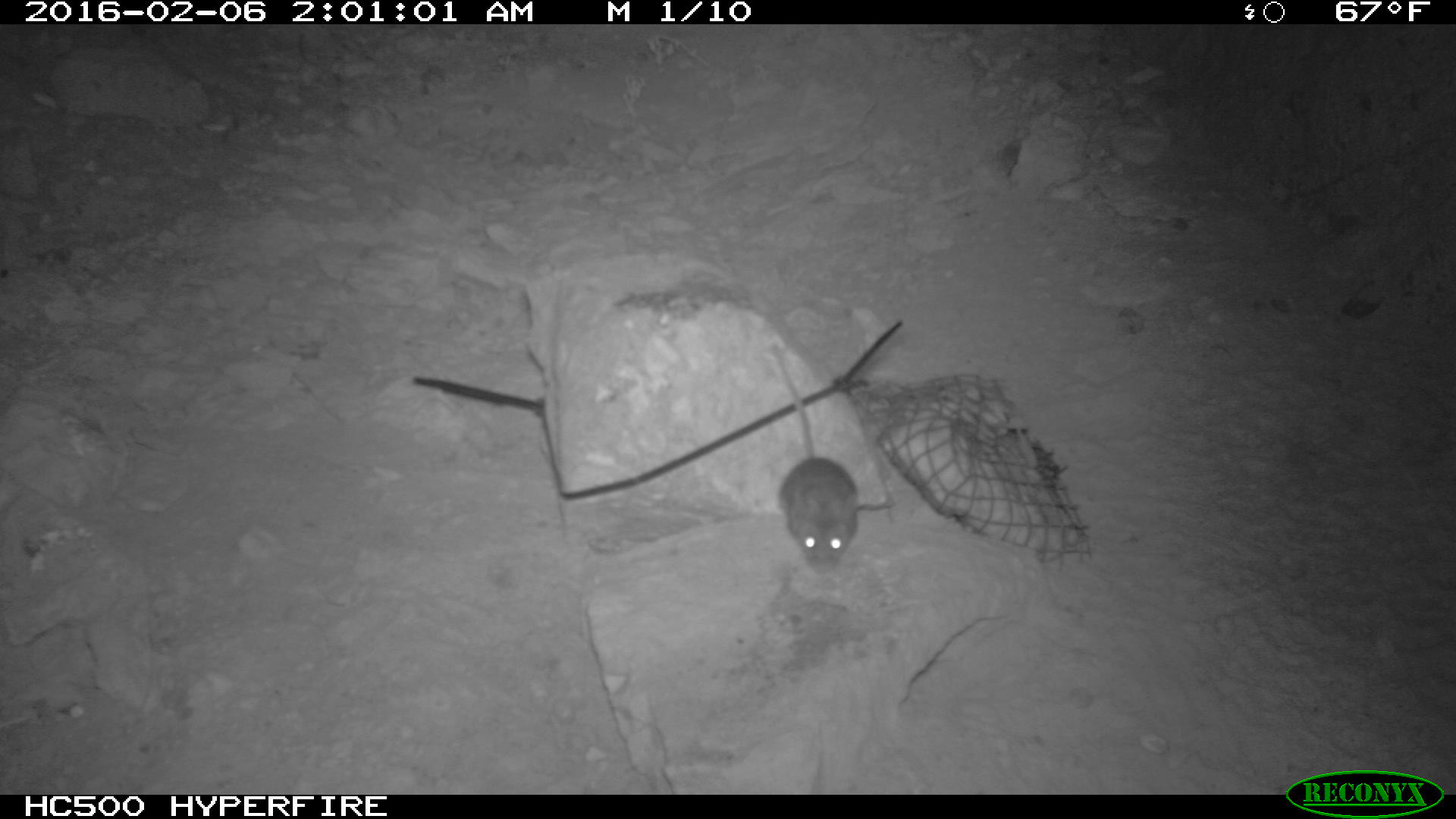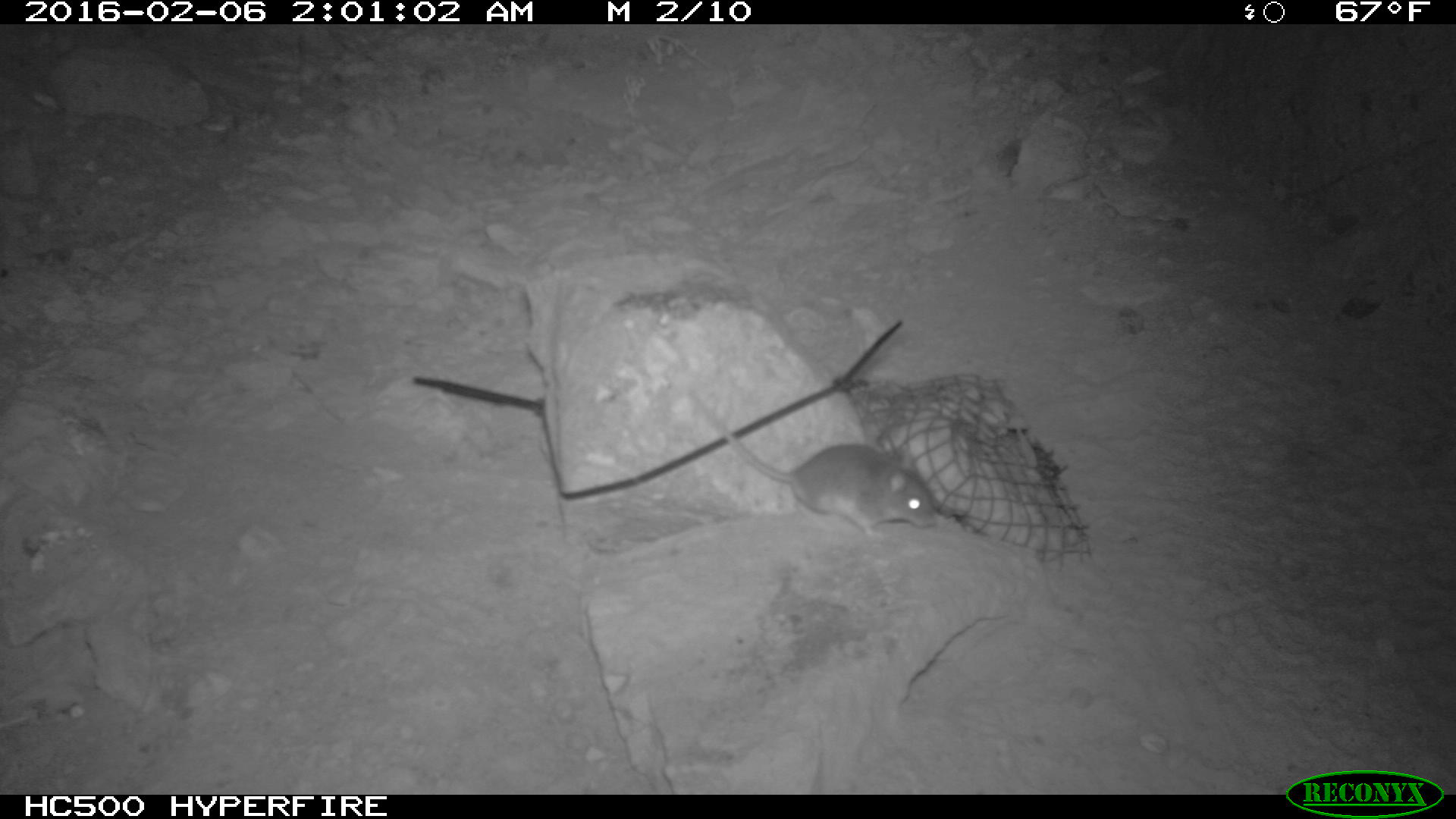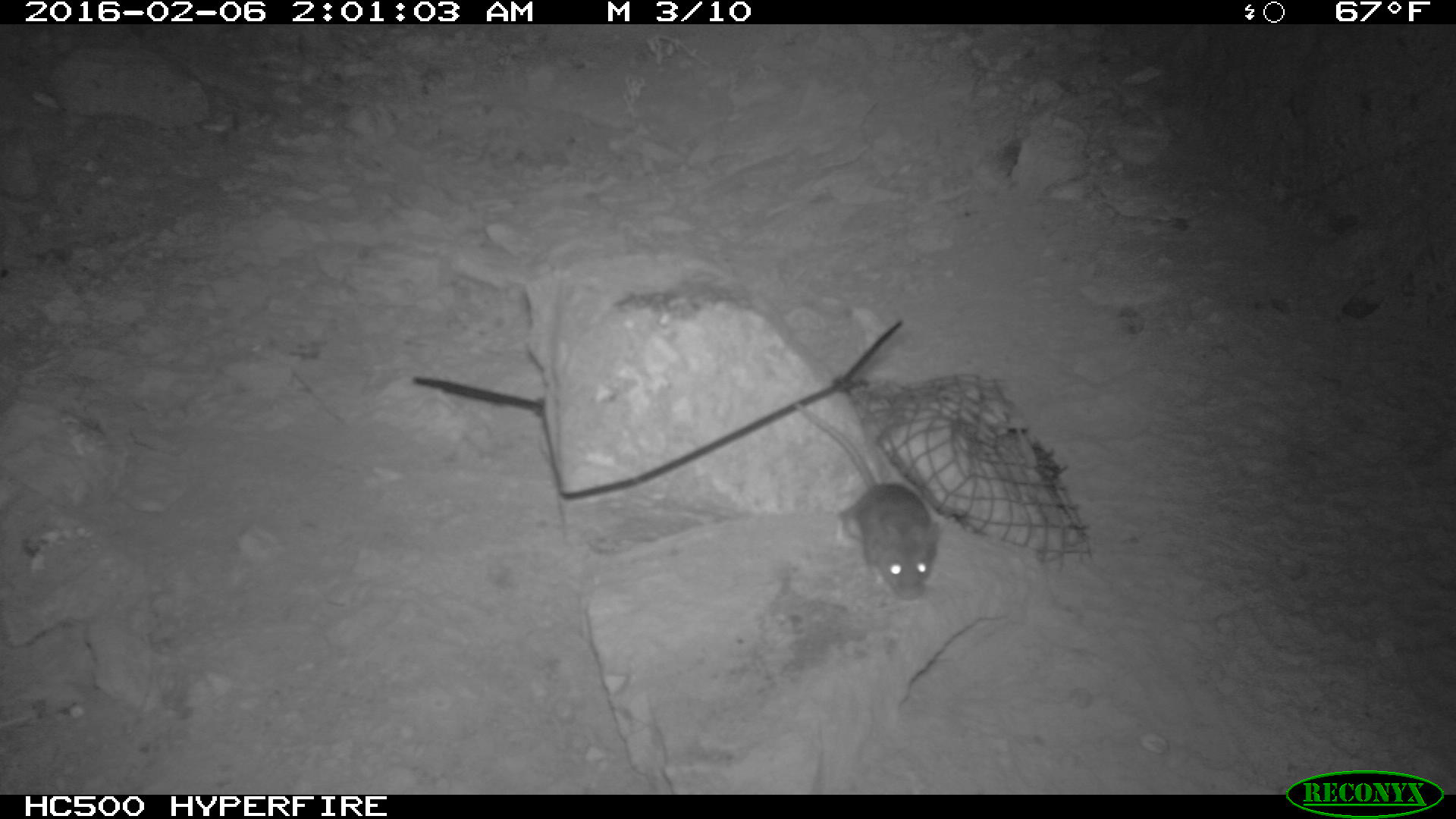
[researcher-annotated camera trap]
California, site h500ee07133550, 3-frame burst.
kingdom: Animalia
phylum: Chordata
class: Mammalia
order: Rodentia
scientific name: Rodentia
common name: rodent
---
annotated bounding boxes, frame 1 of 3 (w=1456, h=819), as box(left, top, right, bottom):
rodent: box(770, 344, 858, 574)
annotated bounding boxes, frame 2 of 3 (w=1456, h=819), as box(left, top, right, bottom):
rodent: box(686, 388, 935, 534)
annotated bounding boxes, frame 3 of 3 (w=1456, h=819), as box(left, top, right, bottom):
rodent: box(794, 399, 938, 595)